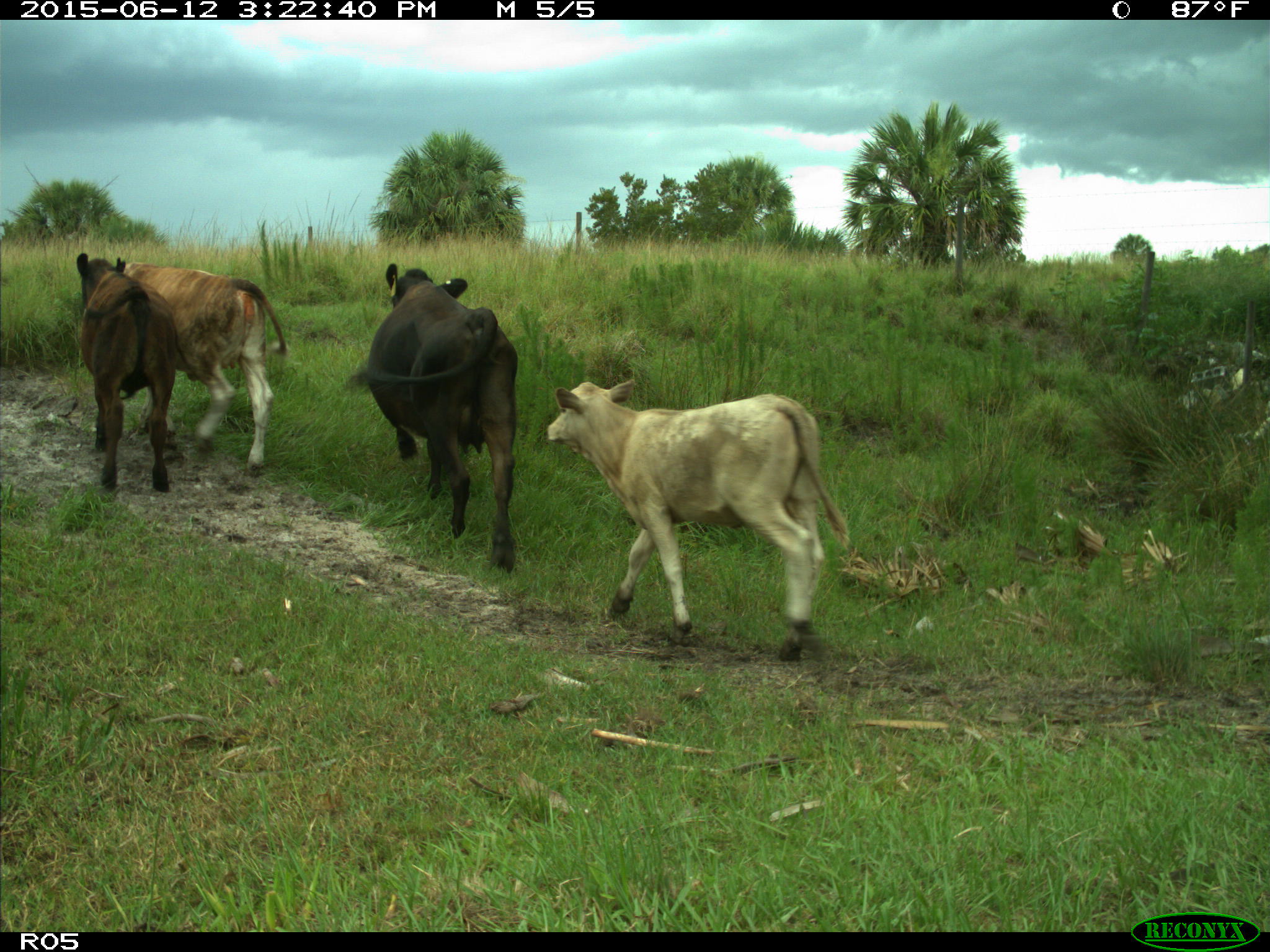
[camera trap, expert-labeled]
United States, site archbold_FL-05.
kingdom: Animalia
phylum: Chordata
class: Mammalia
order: Artiodactyla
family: Bovidae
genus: Bos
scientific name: Bos taurus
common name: domestic cow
Bos taurus (domestic cow).